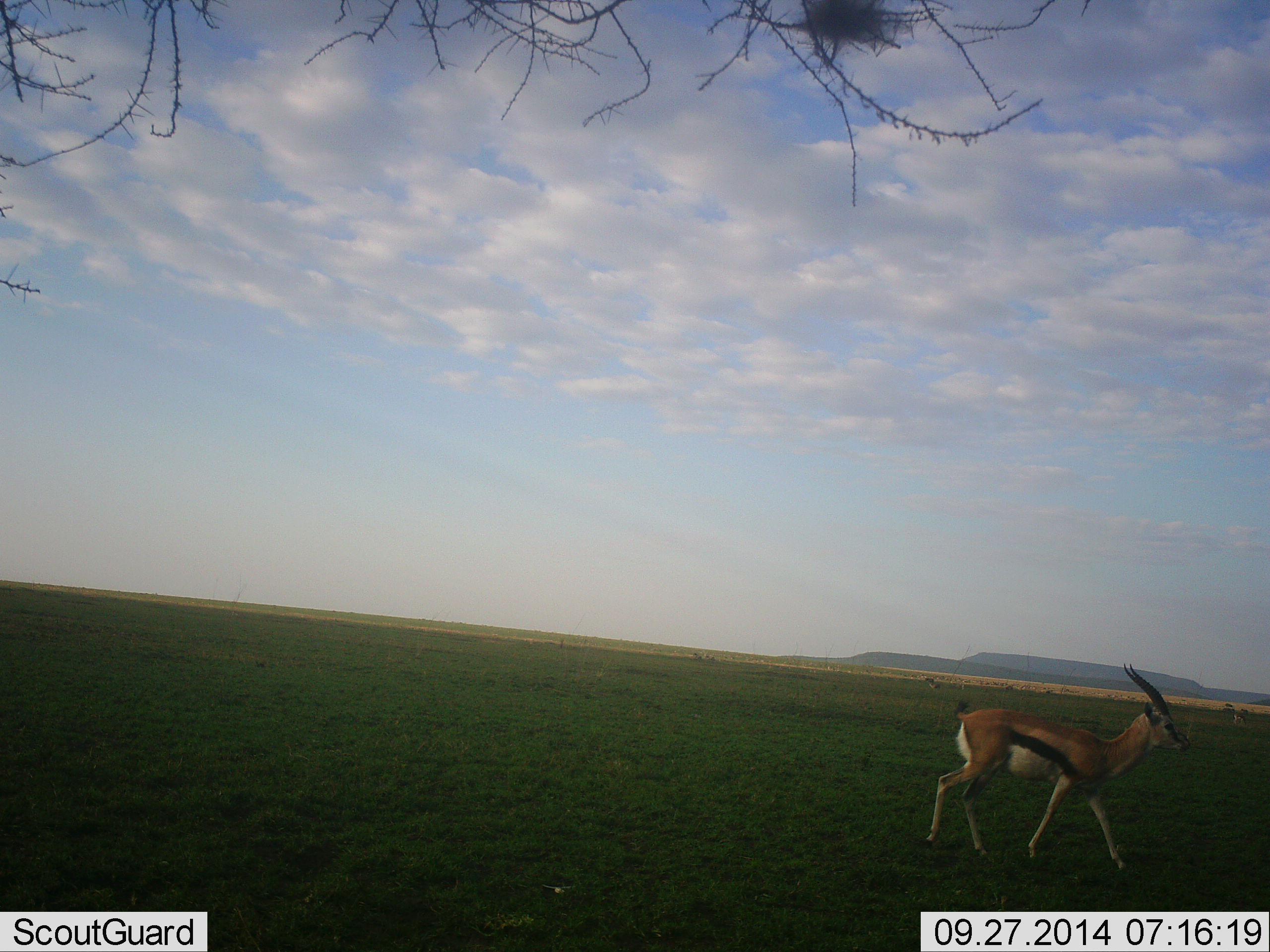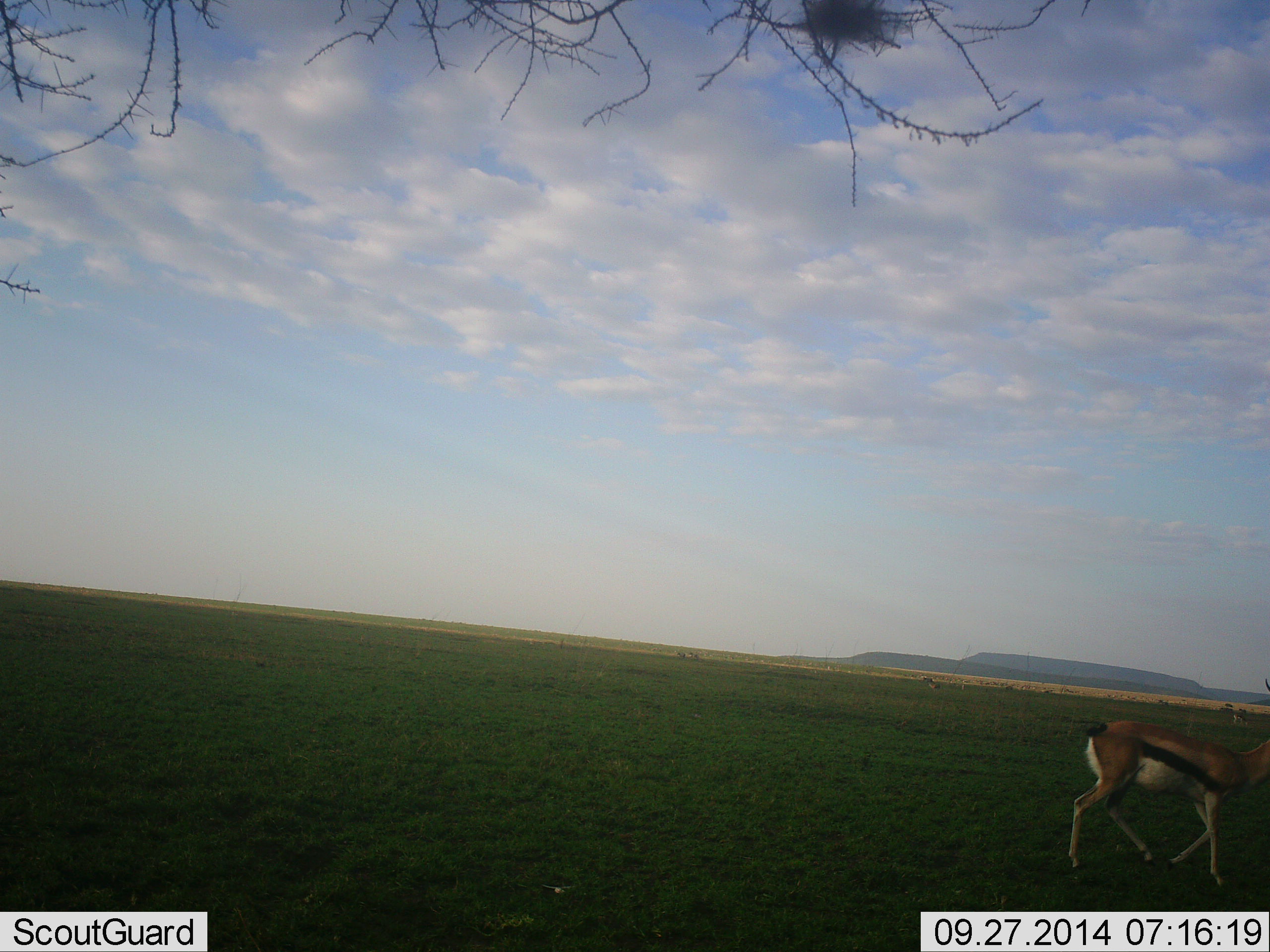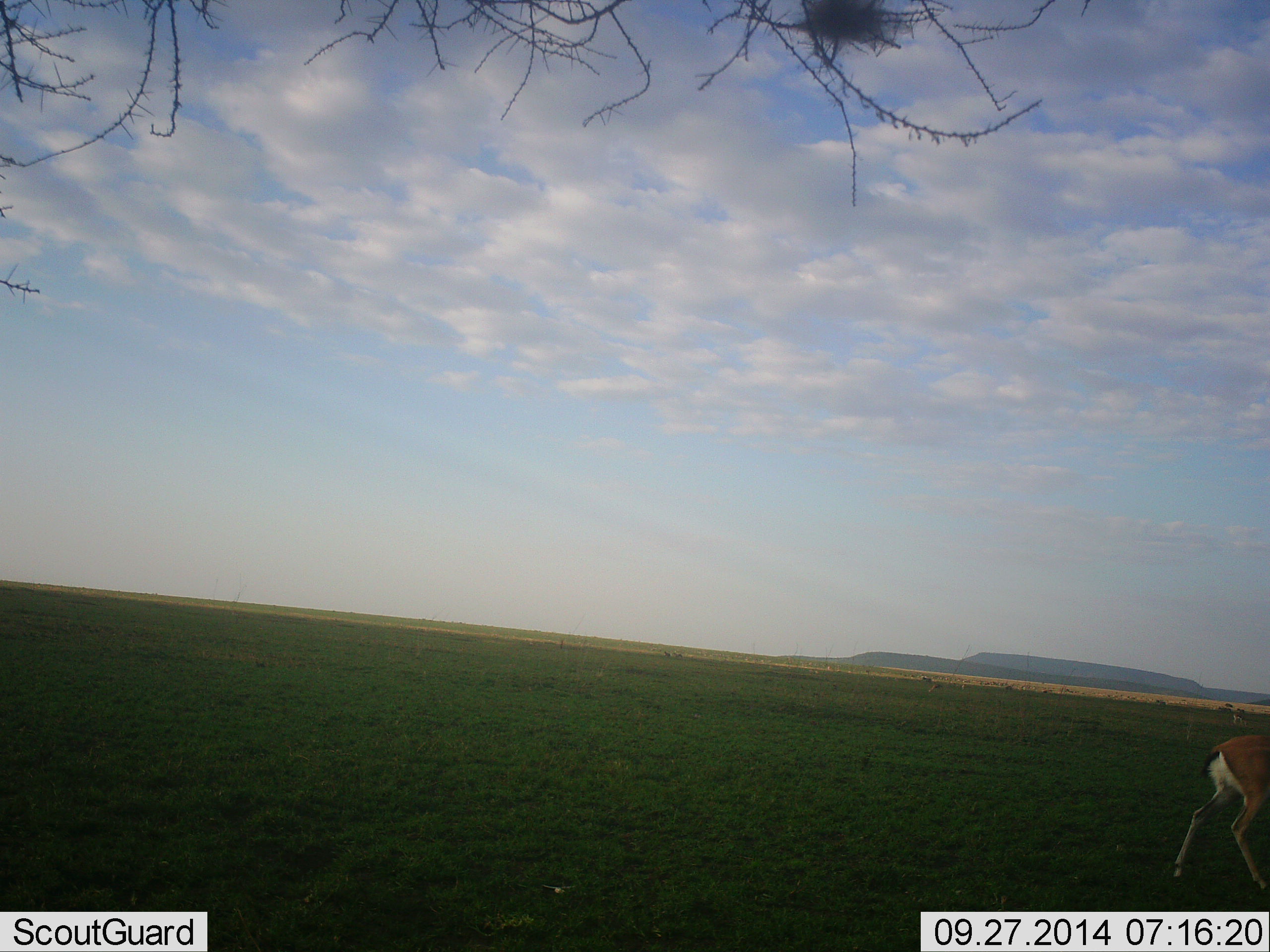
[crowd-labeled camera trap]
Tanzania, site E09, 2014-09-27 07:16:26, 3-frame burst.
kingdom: Animalia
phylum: Chordata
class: Mammalia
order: Artiodactyla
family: Bovidae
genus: Eudorcas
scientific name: Eudorcas thomsonii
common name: thomson's gazelle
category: gazellethomsons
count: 1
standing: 27%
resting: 0%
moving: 100%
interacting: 0%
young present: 0%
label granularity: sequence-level